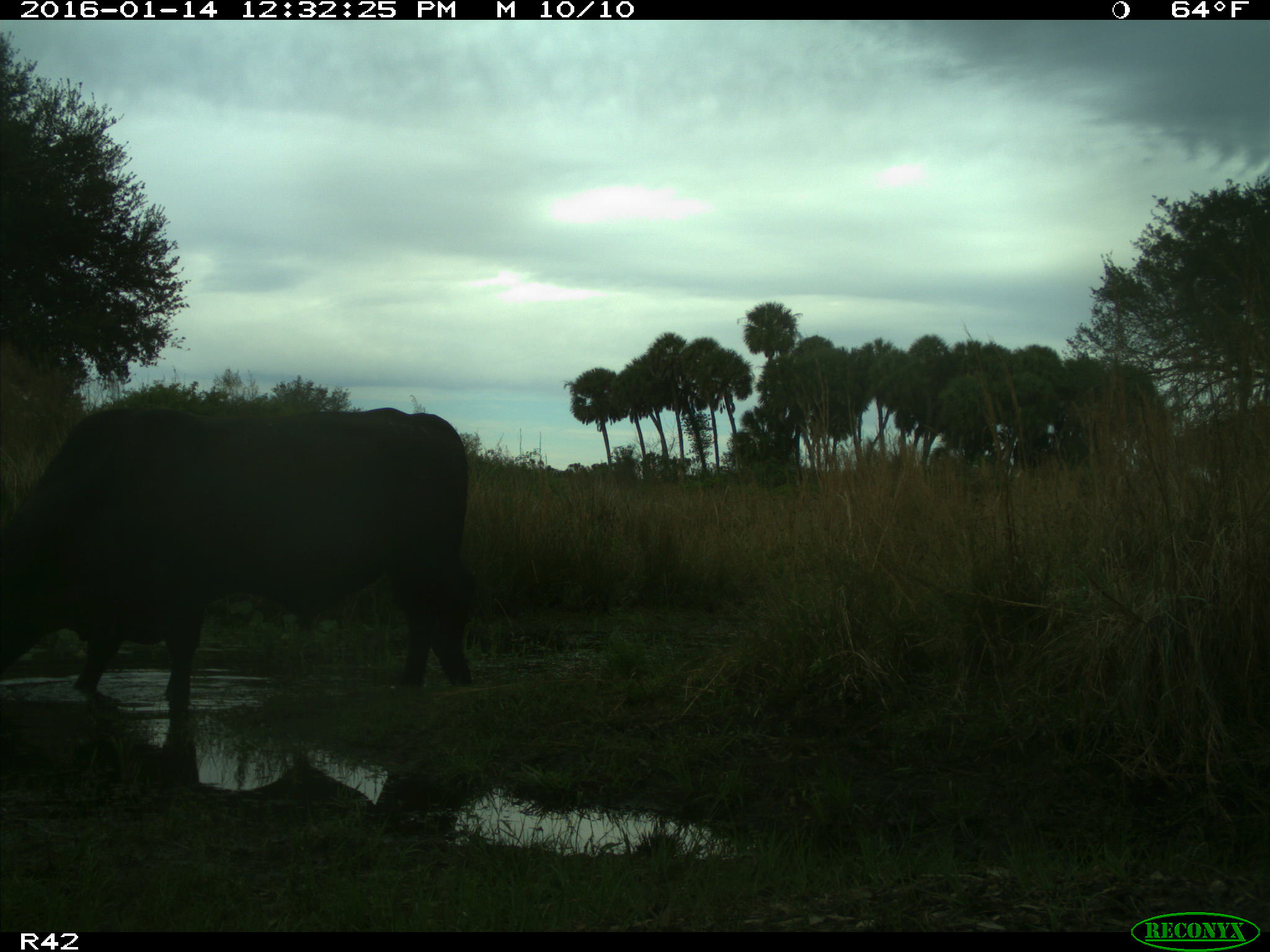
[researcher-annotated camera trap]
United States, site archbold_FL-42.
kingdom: Animalia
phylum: Chordata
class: Mammalia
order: Artiodactyla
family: Bovidae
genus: Bos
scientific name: Bos taurus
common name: domestic cow